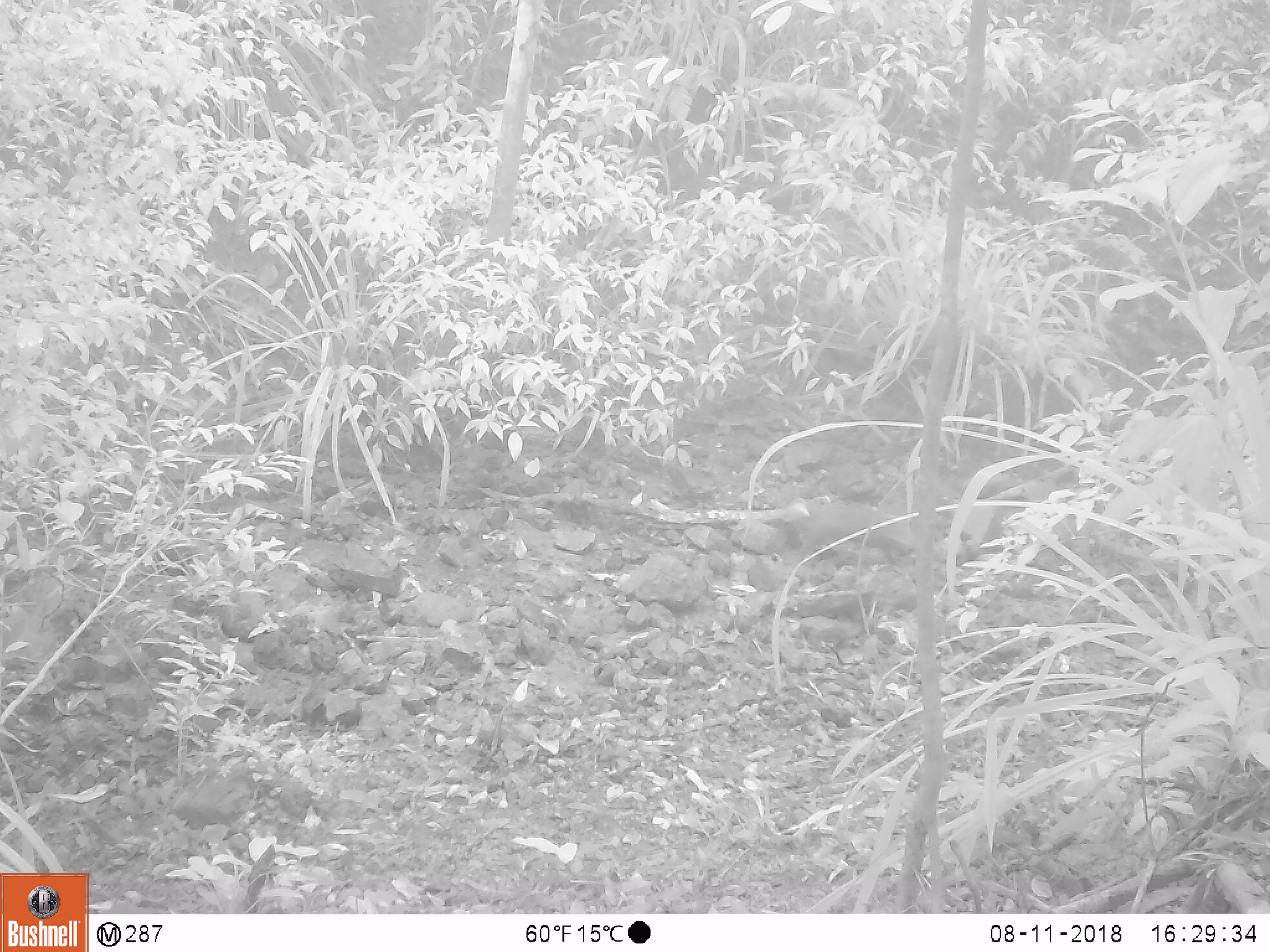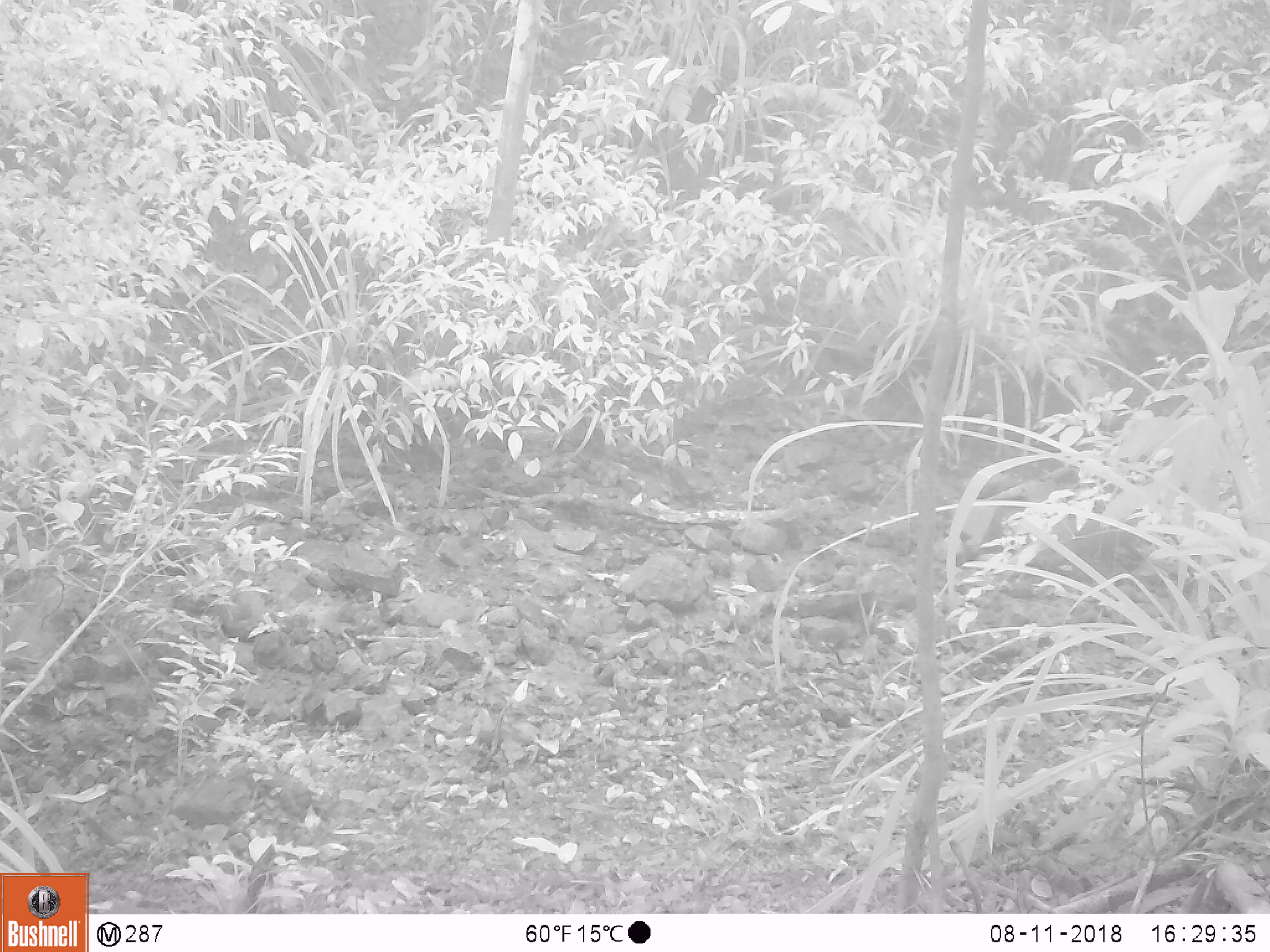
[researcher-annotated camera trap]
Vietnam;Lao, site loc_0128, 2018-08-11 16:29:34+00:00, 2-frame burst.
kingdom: Animalia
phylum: Chordata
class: Mammalia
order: Carnivora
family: Herpestidae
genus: Urva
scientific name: Urva urva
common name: crab-eating mongoose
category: crab eating mongoose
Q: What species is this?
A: Crab eating mongoose (crab-eating mongoose) (Urva urva).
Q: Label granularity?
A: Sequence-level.